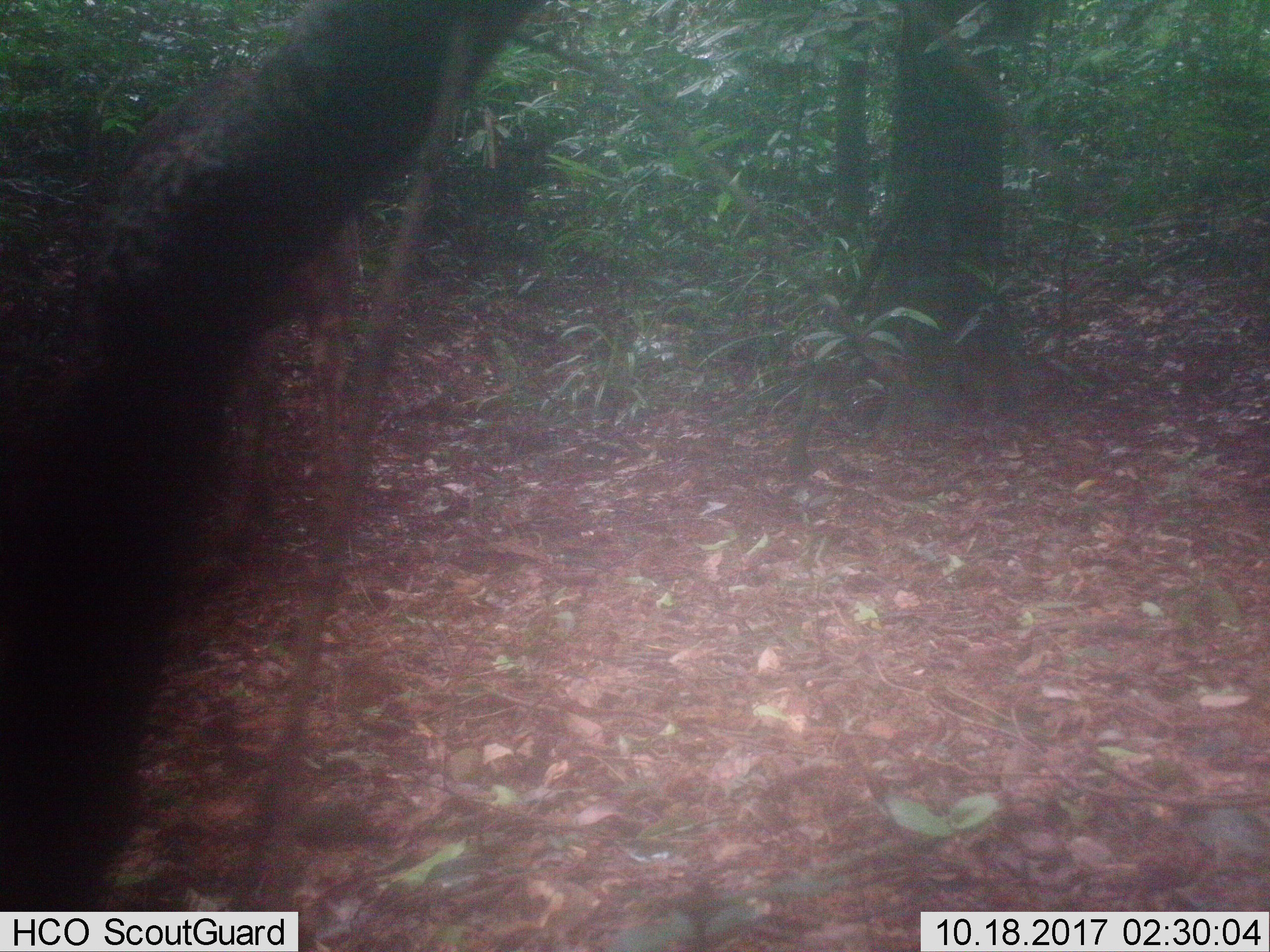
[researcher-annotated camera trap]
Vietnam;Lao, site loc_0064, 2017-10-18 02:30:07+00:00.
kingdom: Animalia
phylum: Chordata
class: Mammalia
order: Artiodactyla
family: Cervidae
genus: Rusa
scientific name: Rusa unicolor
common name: sambar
Sambar (Rusa unicolor). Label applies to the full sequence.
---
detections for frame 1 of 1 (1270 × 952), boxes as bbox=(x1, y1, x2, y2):
sambar: bbox=(78, 68, 360, 540)